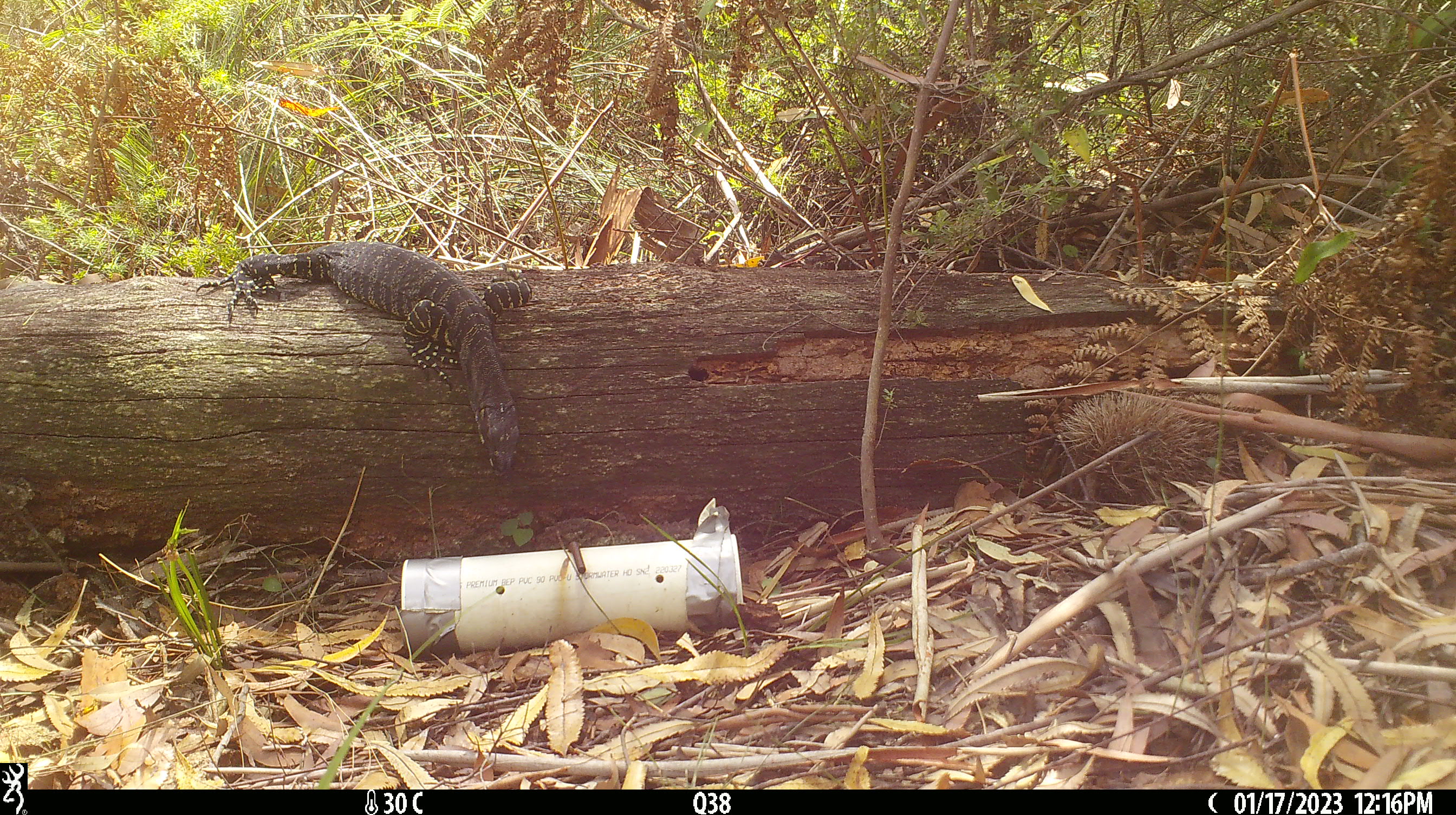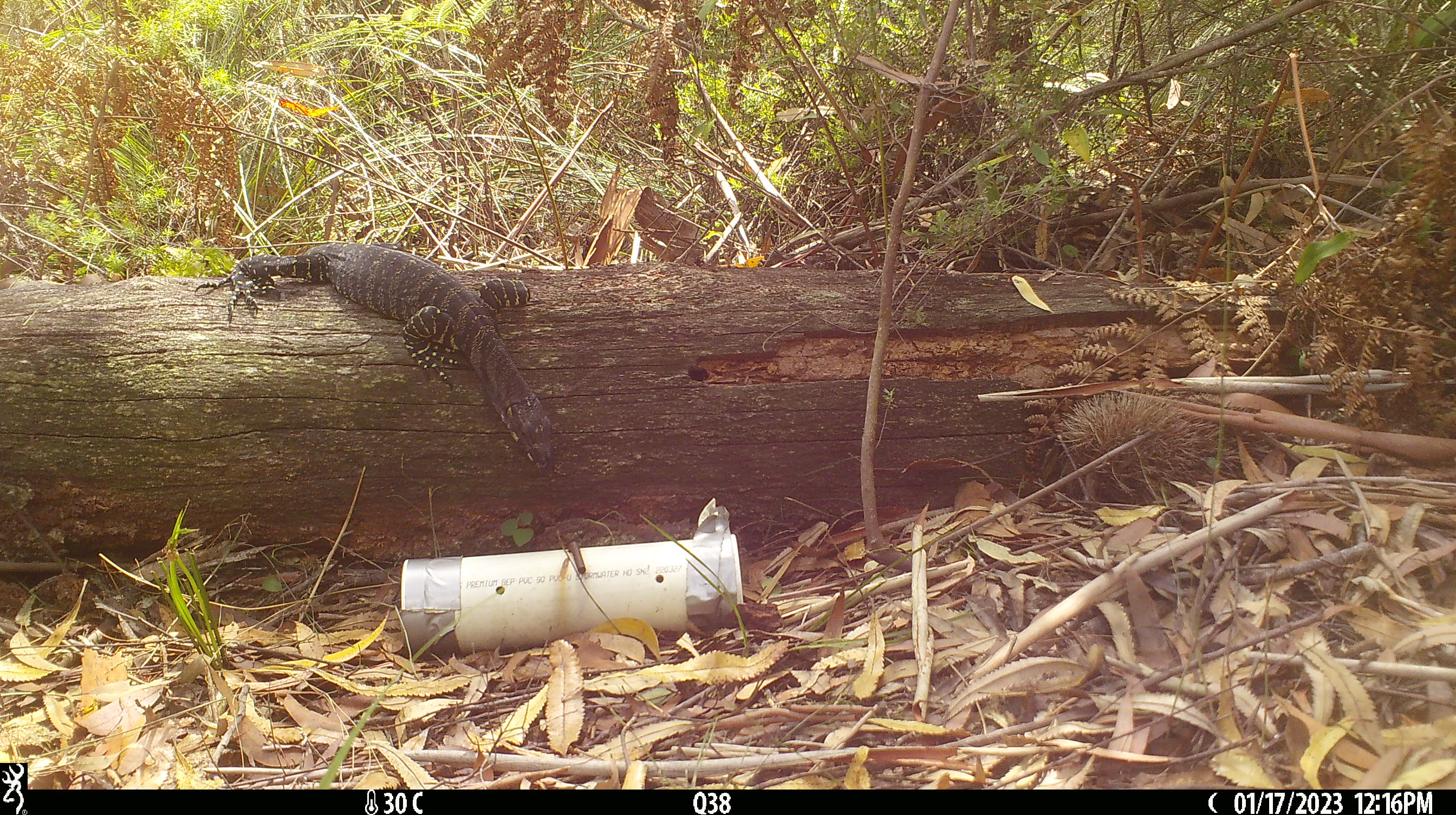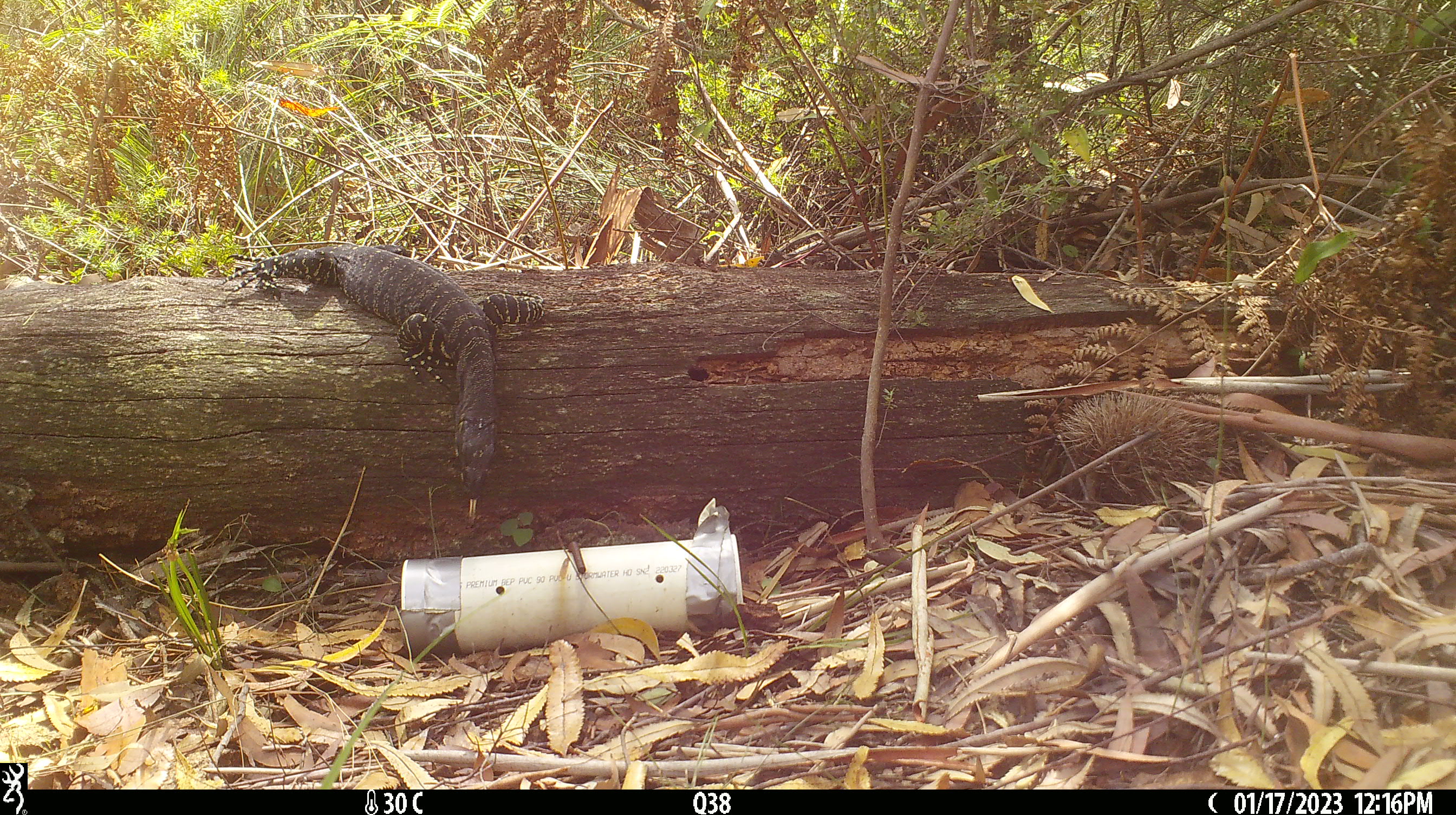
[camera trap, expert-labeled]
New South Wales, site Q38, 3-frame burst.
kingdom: Animalia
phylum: Chordata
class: Reptilia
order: Squamata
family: Varanidae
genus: Varanus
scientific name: Varanus varius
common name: lace monitor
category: goanna